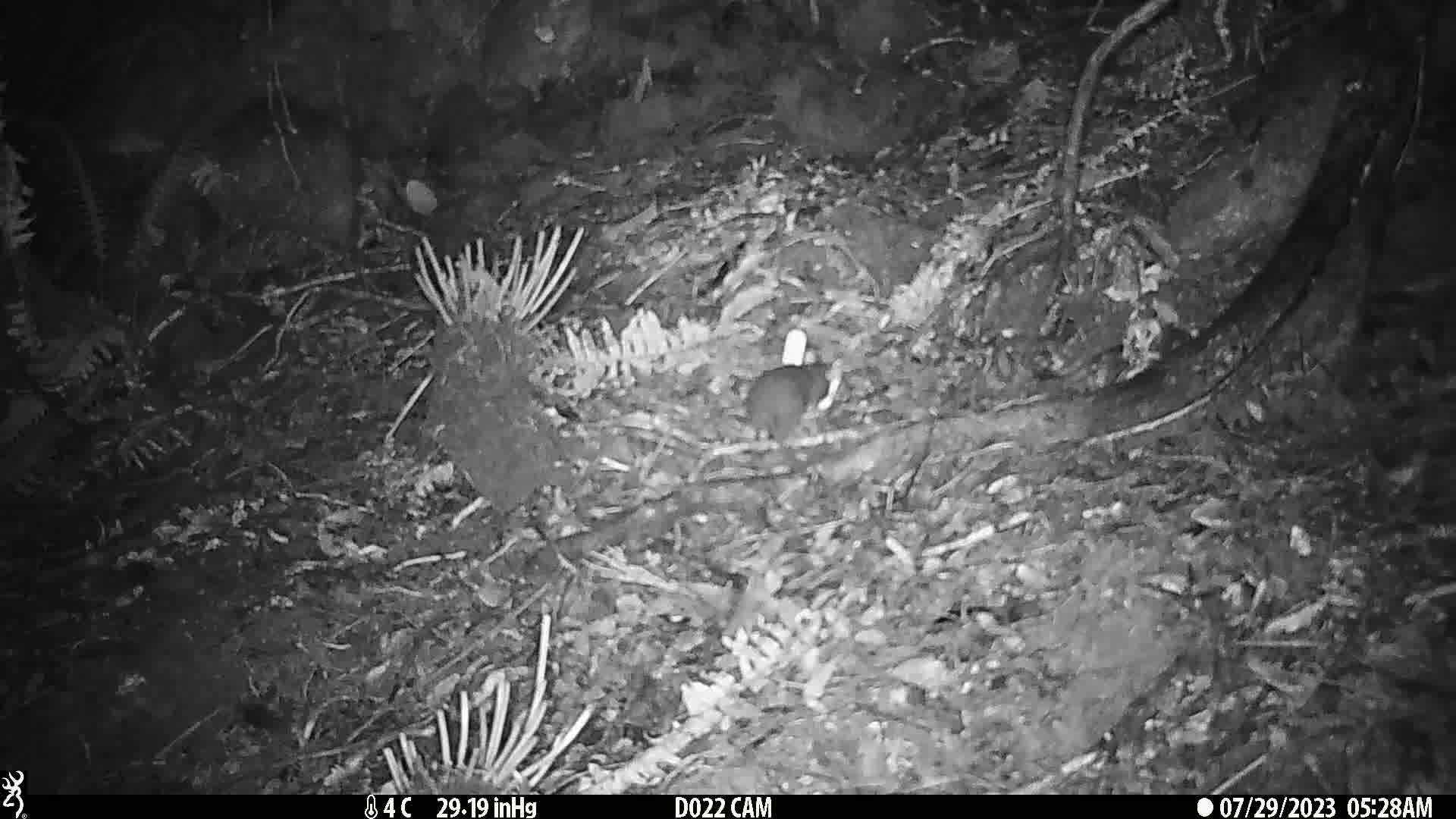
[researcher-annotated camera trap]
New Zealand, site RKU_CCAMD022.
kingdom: Animalia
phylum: Chordata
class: Mammalia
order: Rodentia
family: Muridae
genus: Rattus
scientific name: Rattus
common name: rat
Rat (Rattus).